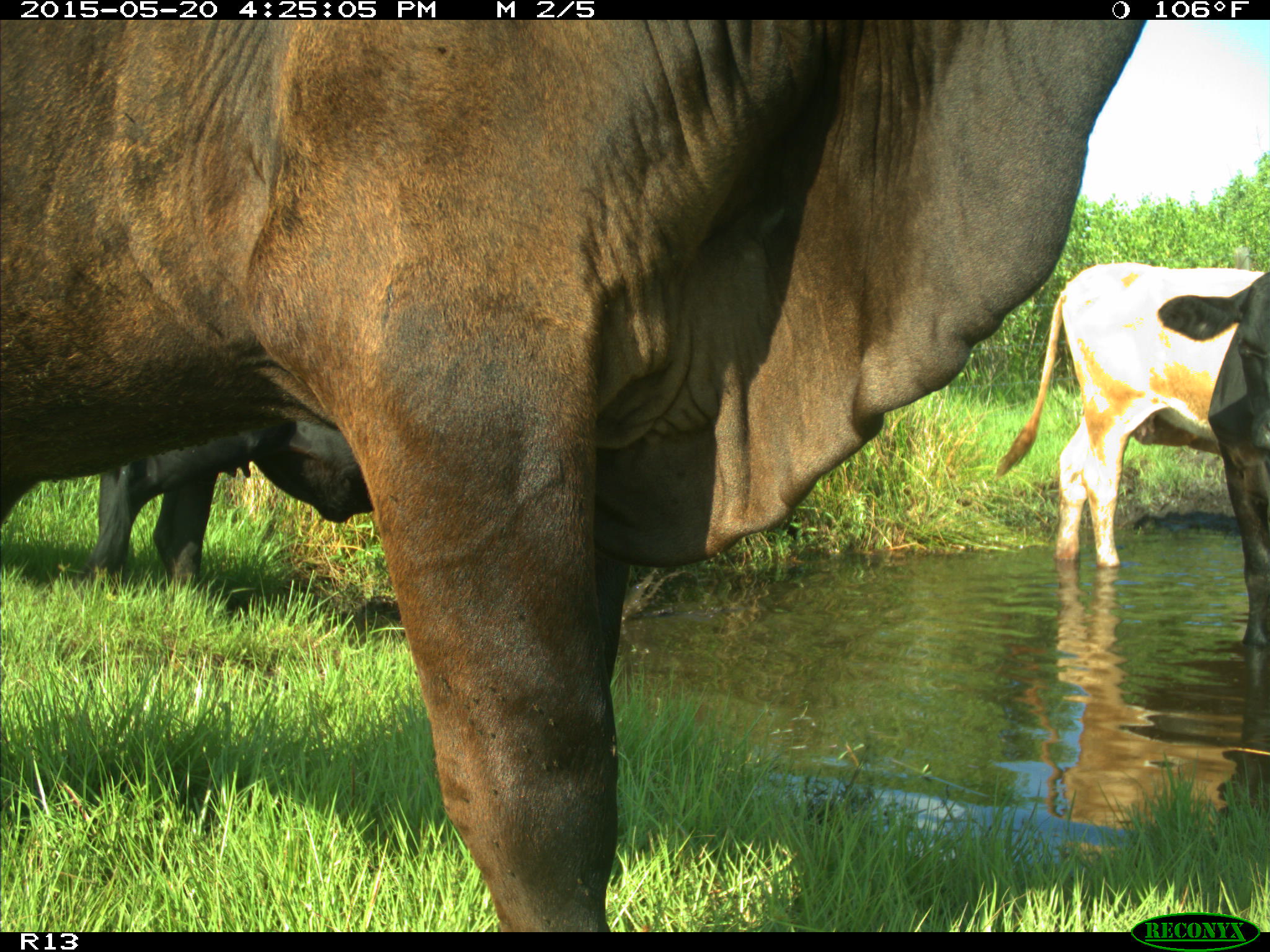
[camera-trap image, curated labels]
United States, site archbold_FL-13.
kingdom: Animalia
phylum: Chordata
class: Mammalia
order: Artiodactyla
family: Bovidae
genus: Bos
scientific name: Bos taurus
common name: domestic cow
Bos taurus (domestic cow).